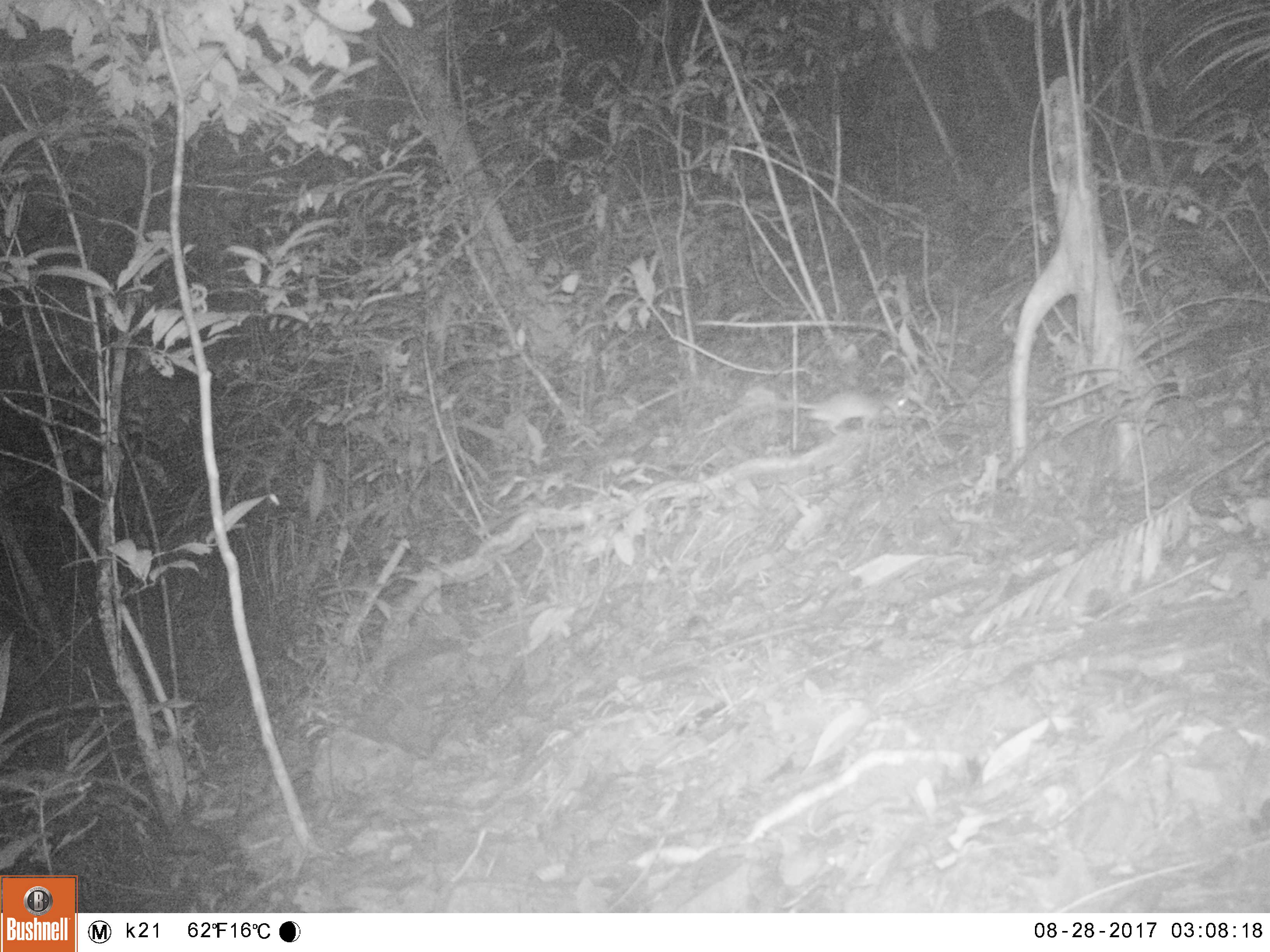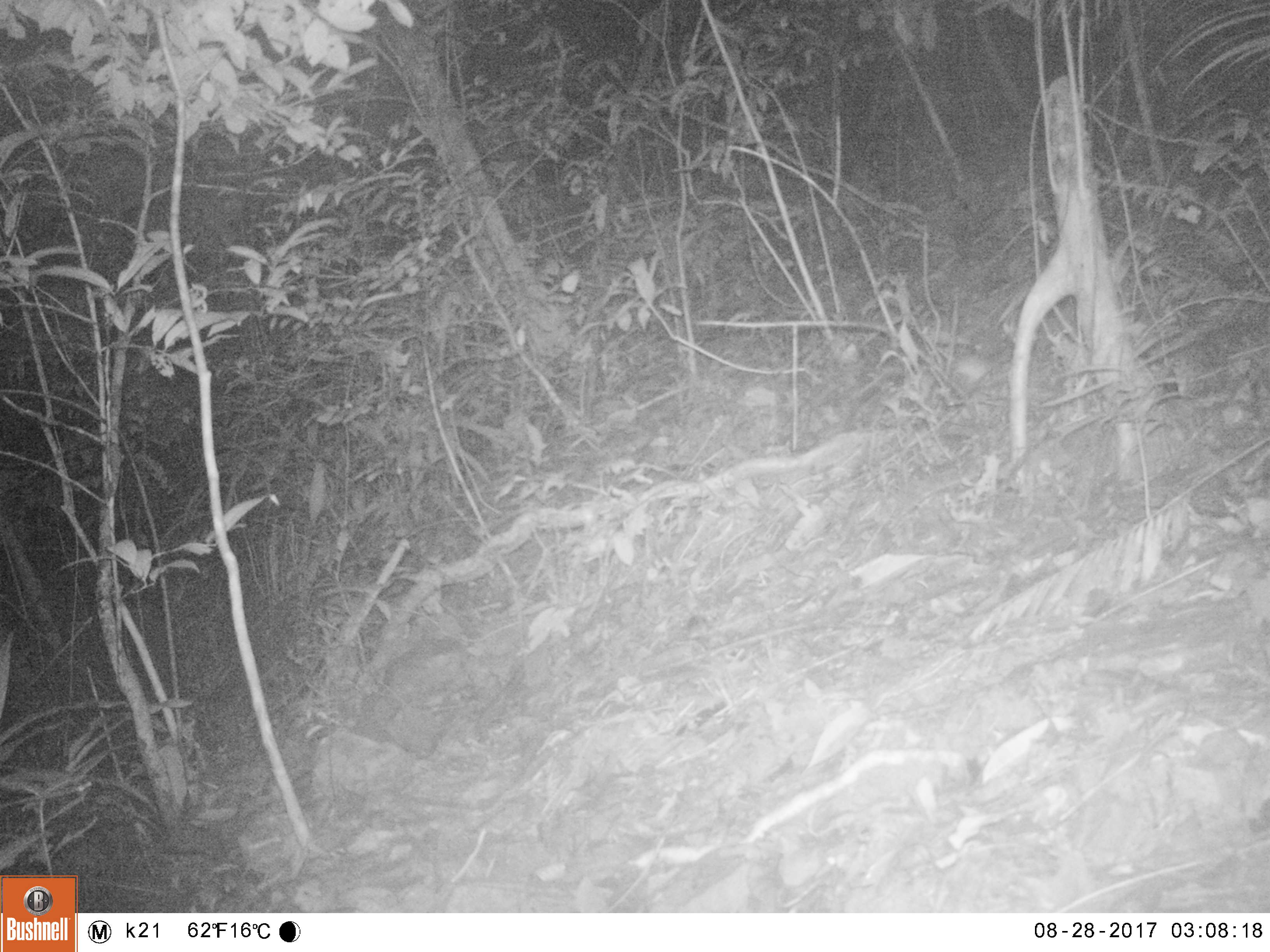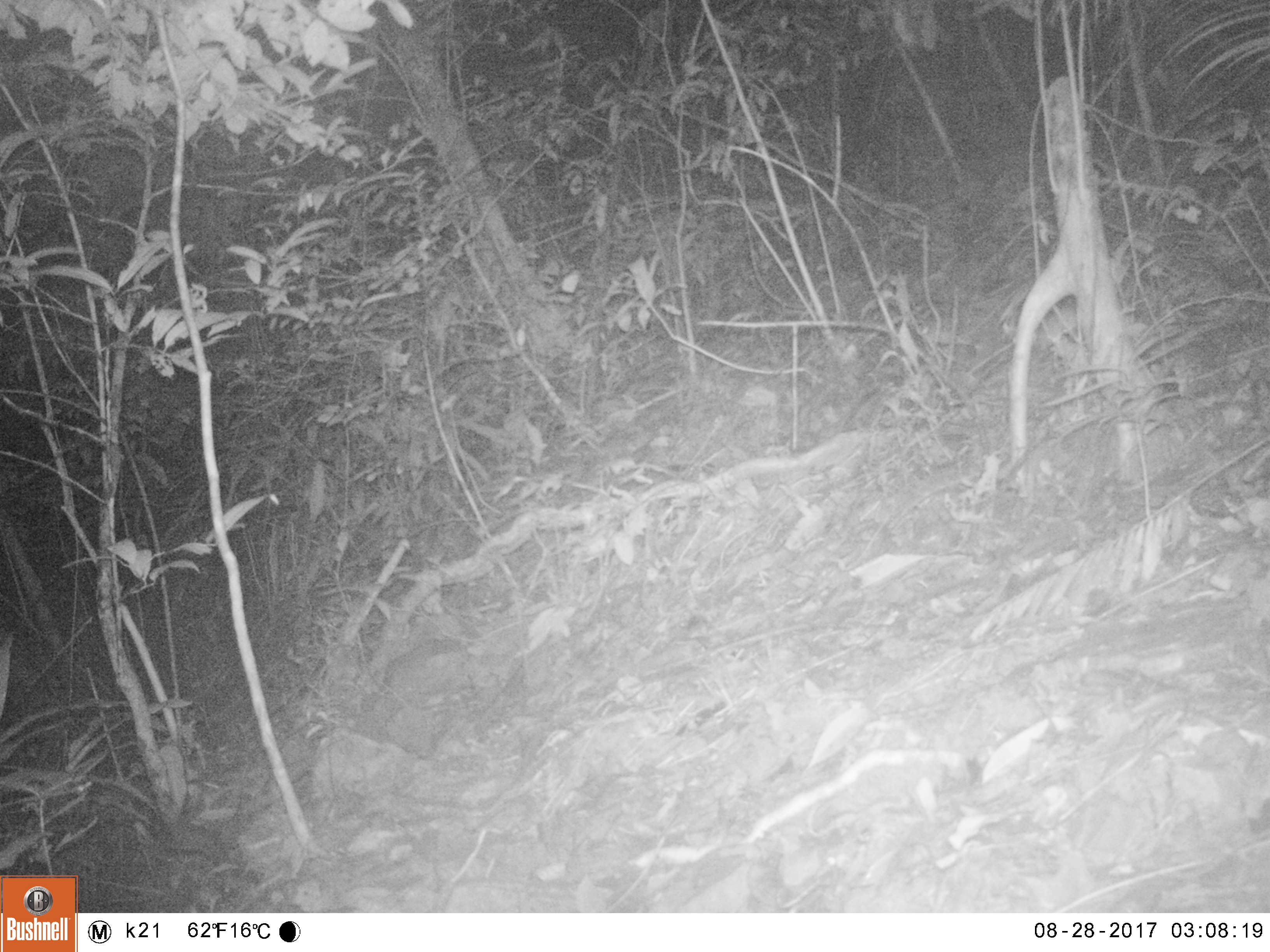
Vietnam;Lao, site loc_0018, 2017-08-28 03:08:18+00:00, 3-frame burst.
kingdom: Animalia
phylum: Chordata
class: Mammalia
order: Rodentia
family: Muridae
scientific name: Muridae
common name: old-world mice and rats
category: unidentified murid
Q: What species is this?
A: Unidentified murid (old-world mice and rats) (Muridae).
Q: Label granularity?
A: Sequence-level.